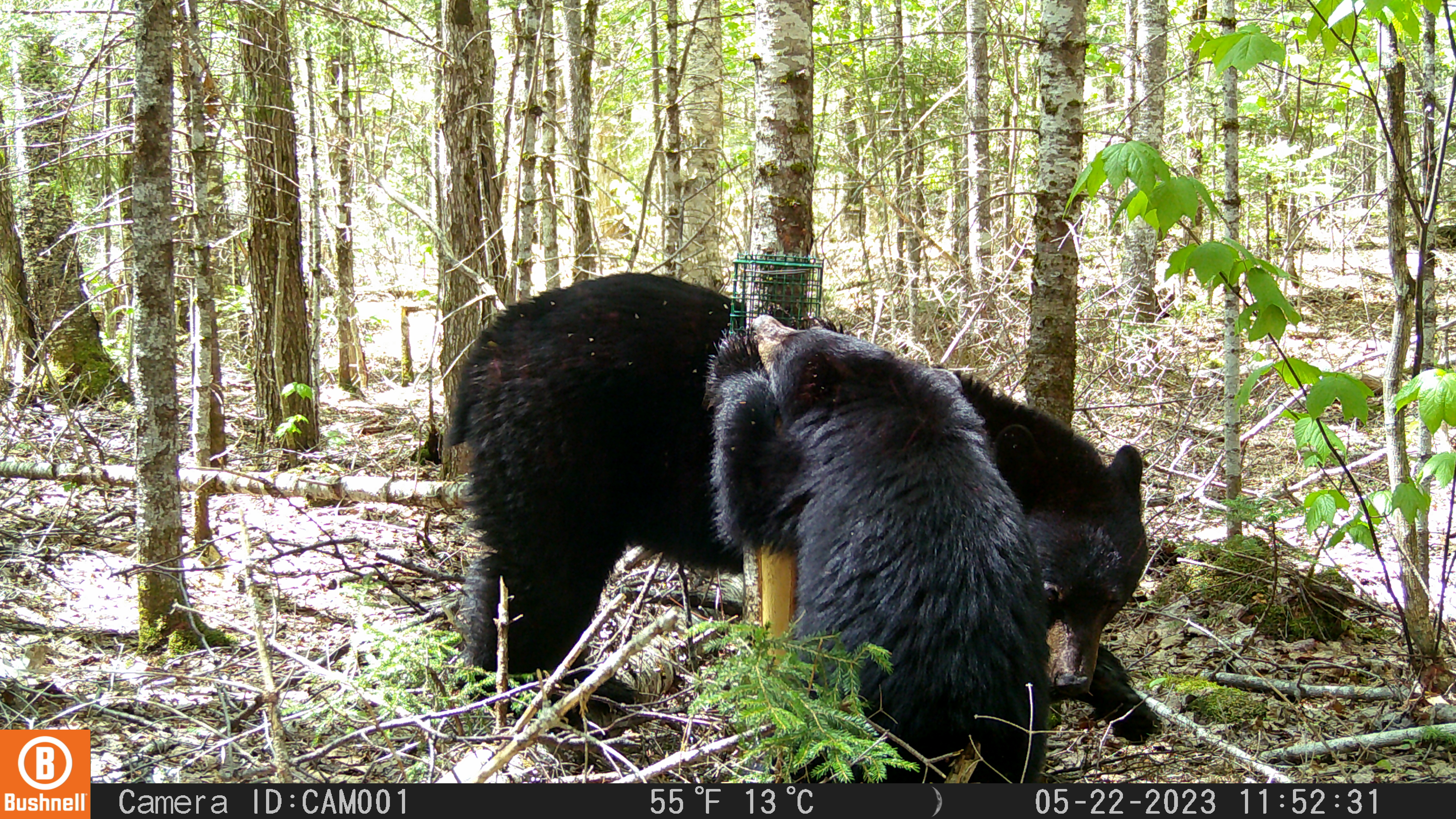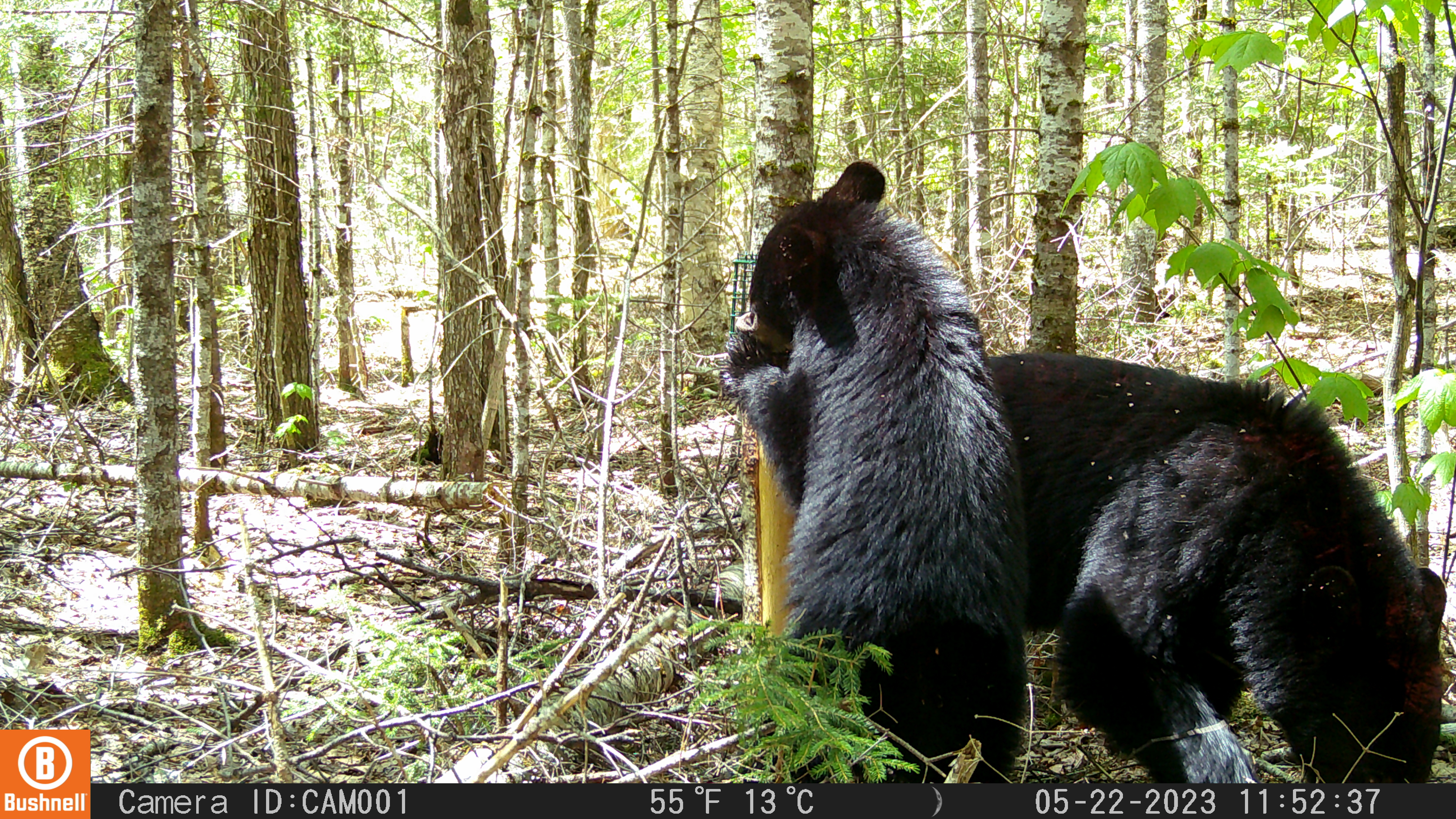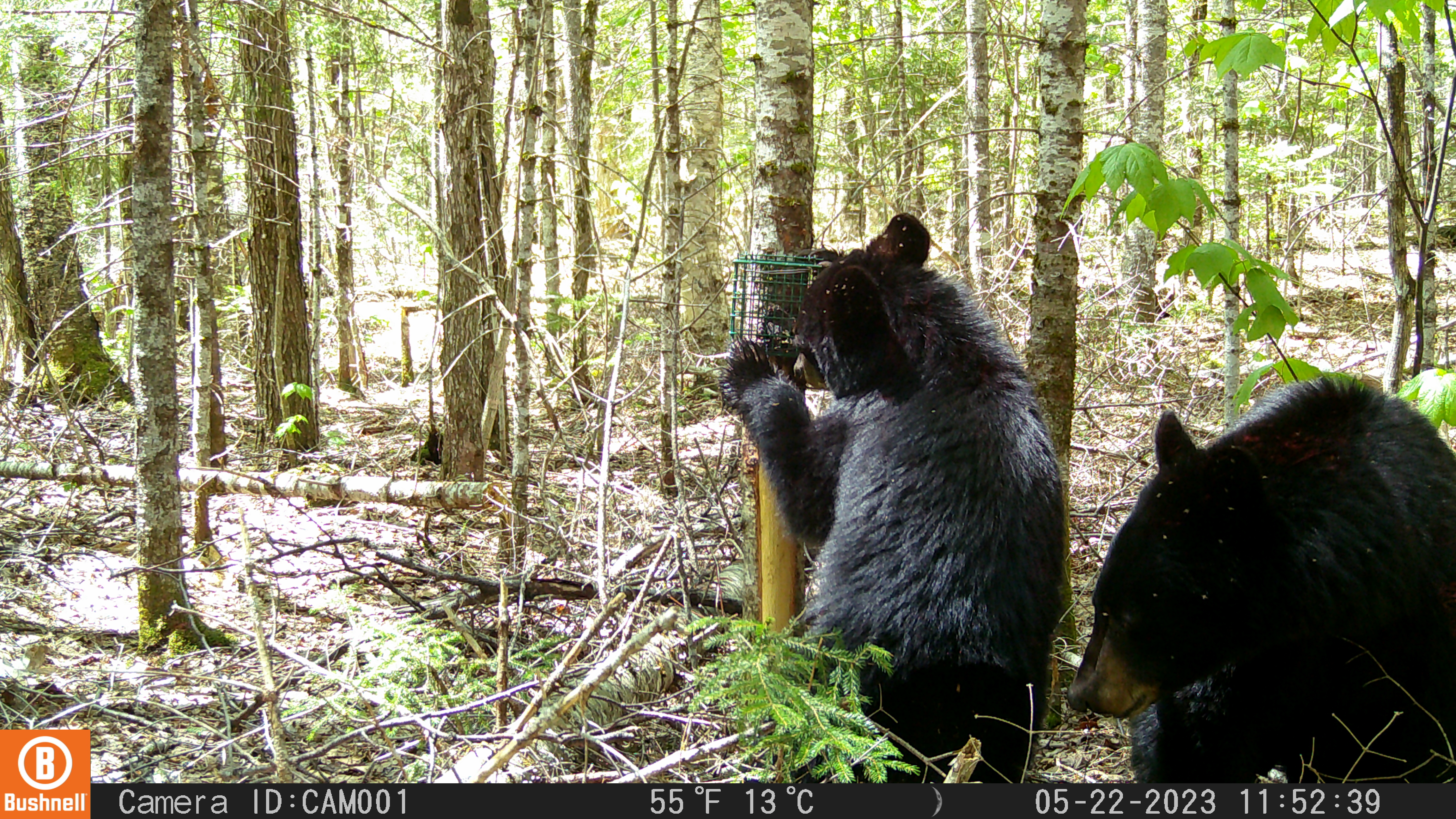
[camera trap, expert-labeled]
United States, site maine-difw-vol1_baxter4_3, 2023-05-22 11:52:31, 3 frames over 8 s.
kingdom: Animalia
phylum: Chordata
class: Mammalia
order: Carnivora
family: Ursidae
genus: Ursus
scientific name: Ursus americanus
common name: black bear